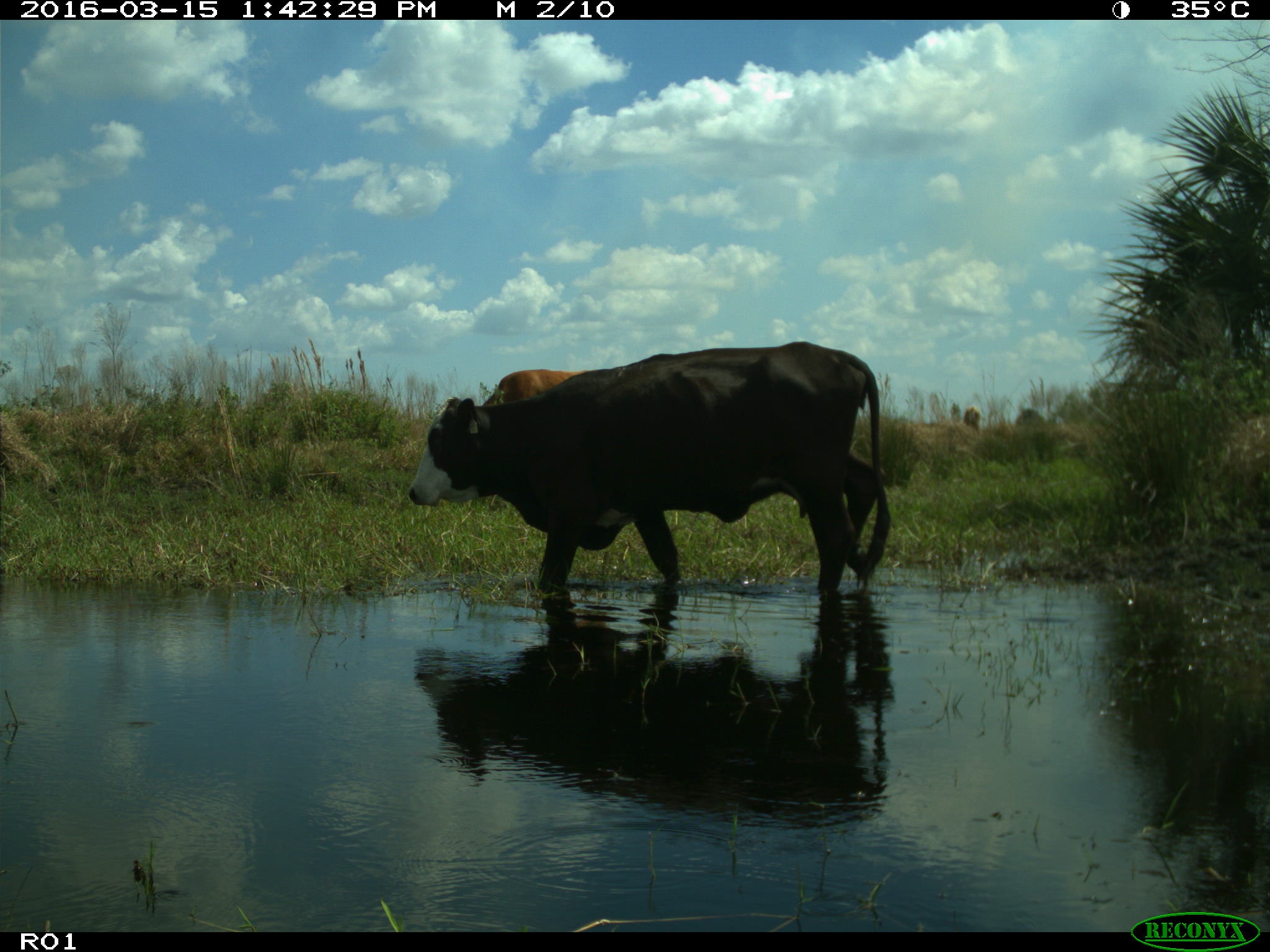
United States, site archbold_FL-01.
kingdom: Animalia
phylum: Chordata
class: Mammalia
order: Artiodactyla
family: Bovidae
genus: Bos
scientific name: Bos taurus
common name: domestic cow